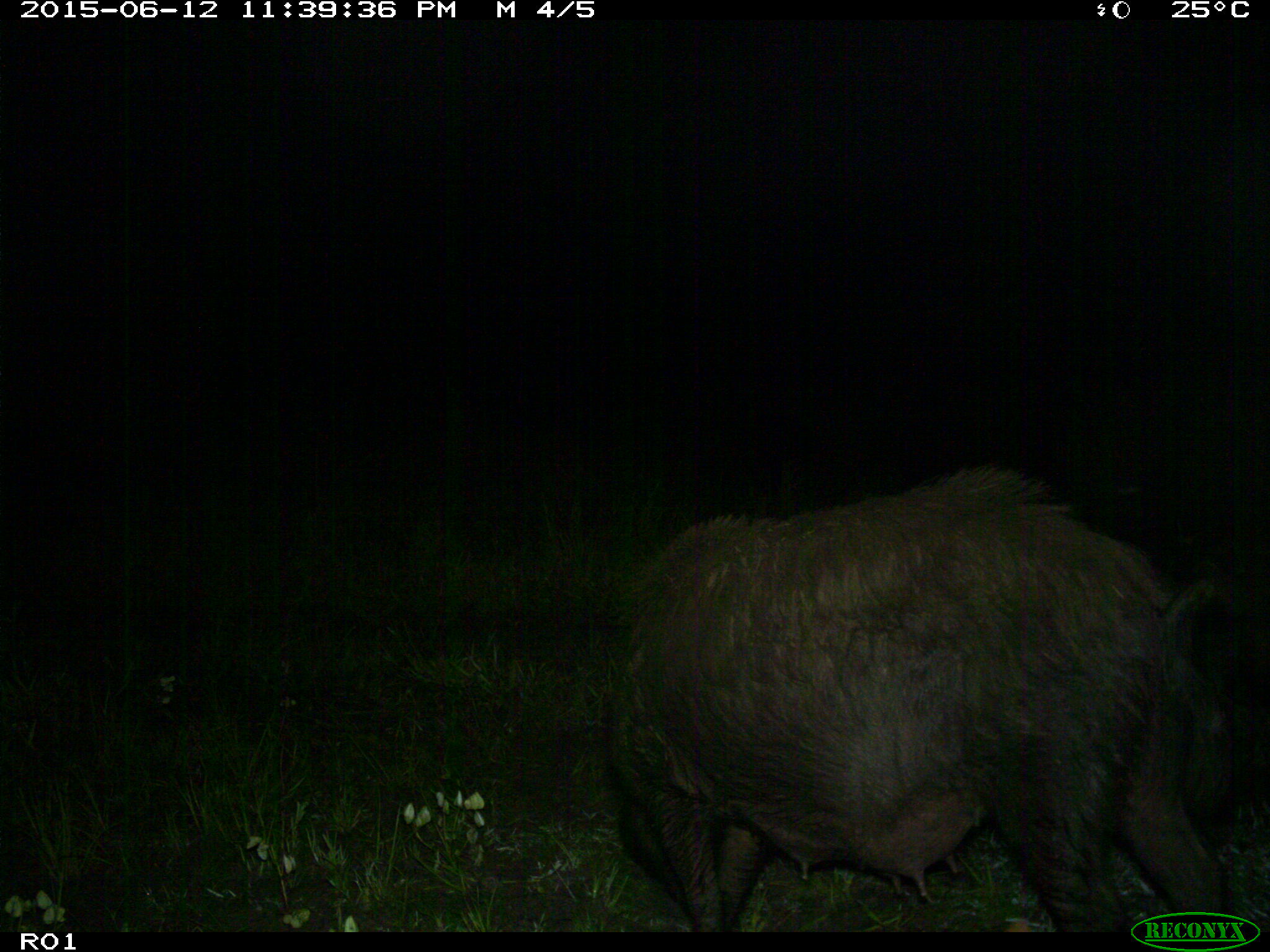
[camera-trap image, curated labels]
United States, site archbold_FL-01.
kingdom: Animalia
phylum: Chordata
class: Mammalia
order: Artiodactyla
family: Suidae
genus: Sus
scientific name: Sus scrofa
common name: wild boar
Sus scrofa (wild boar).